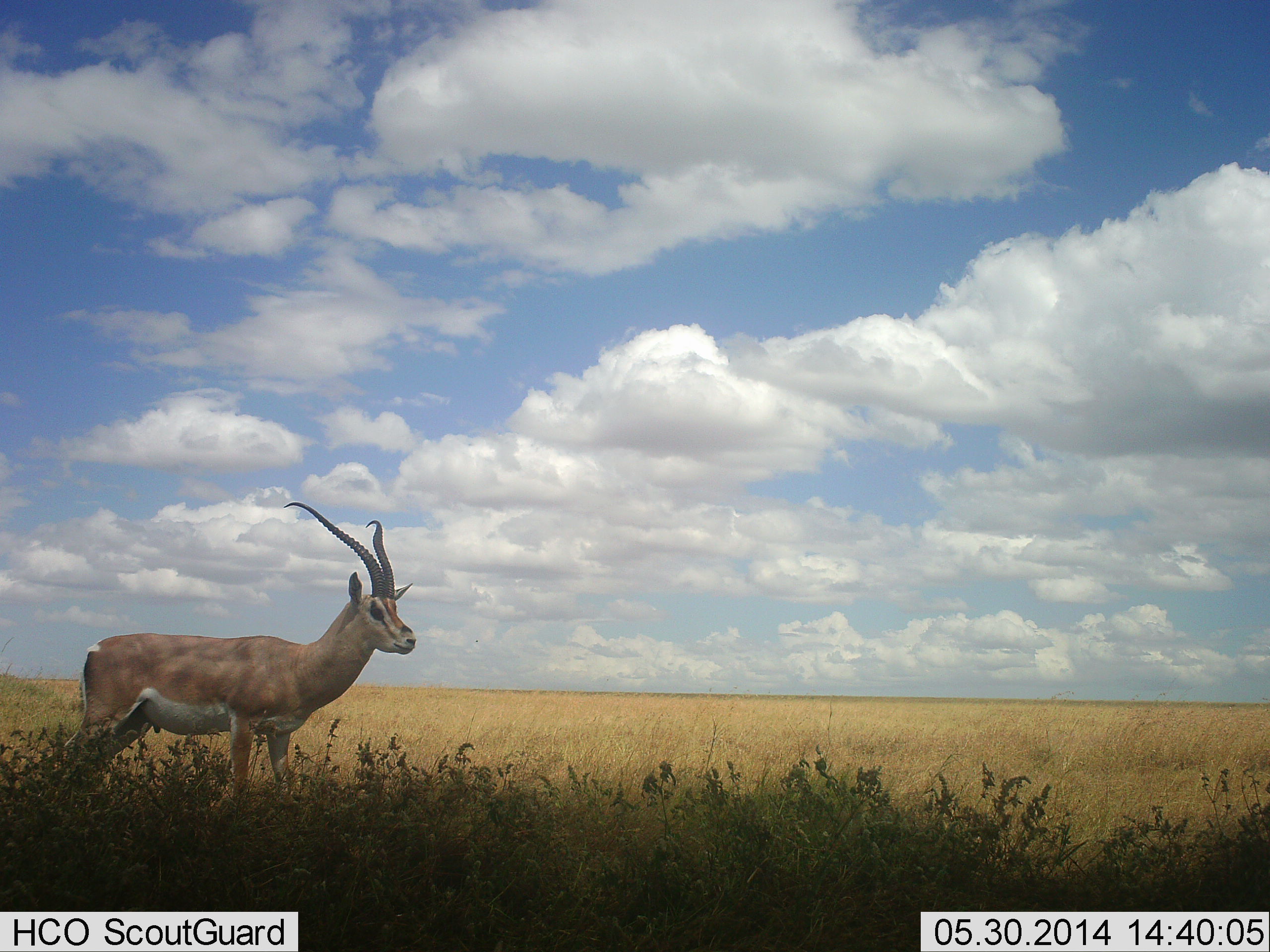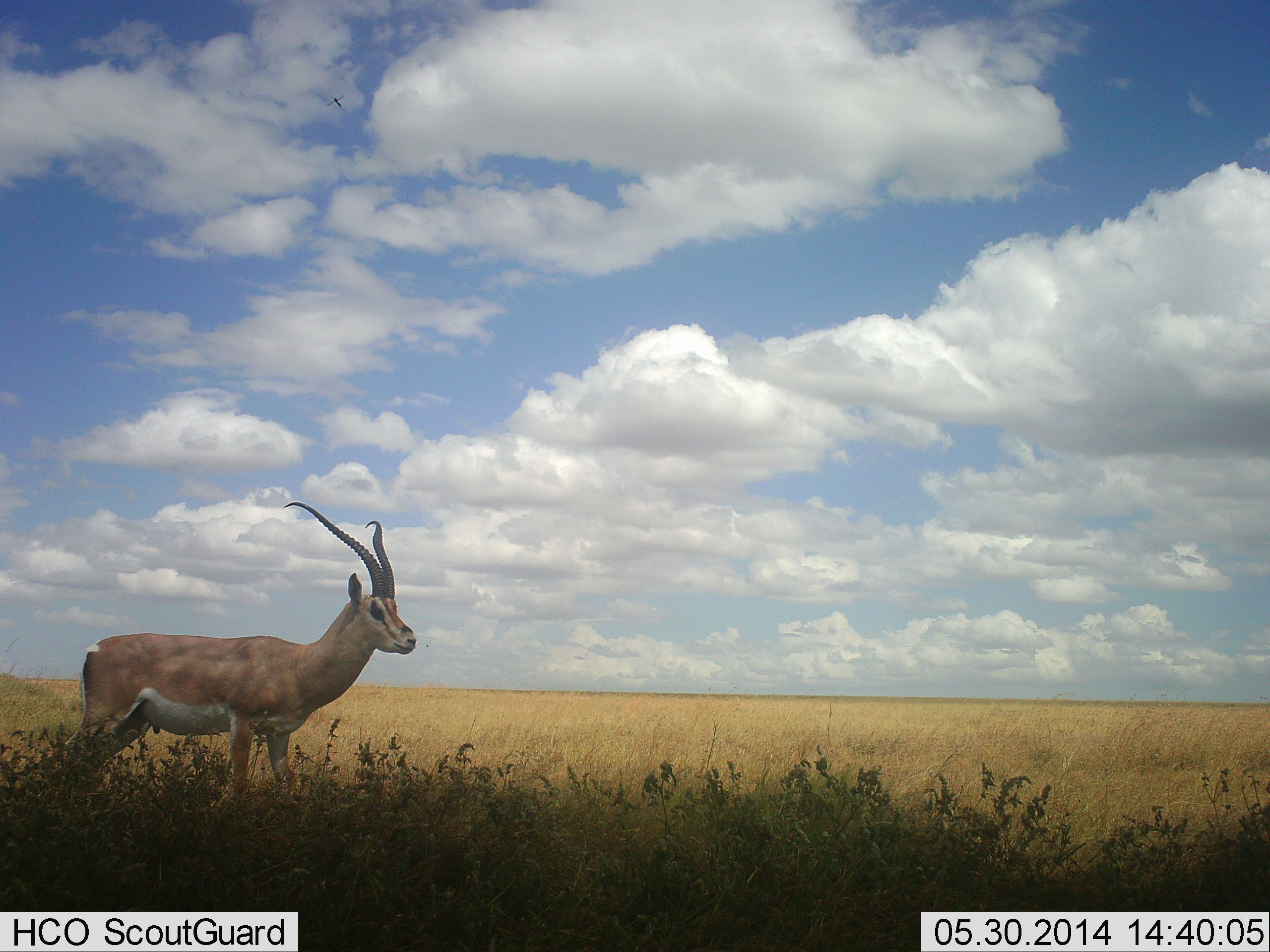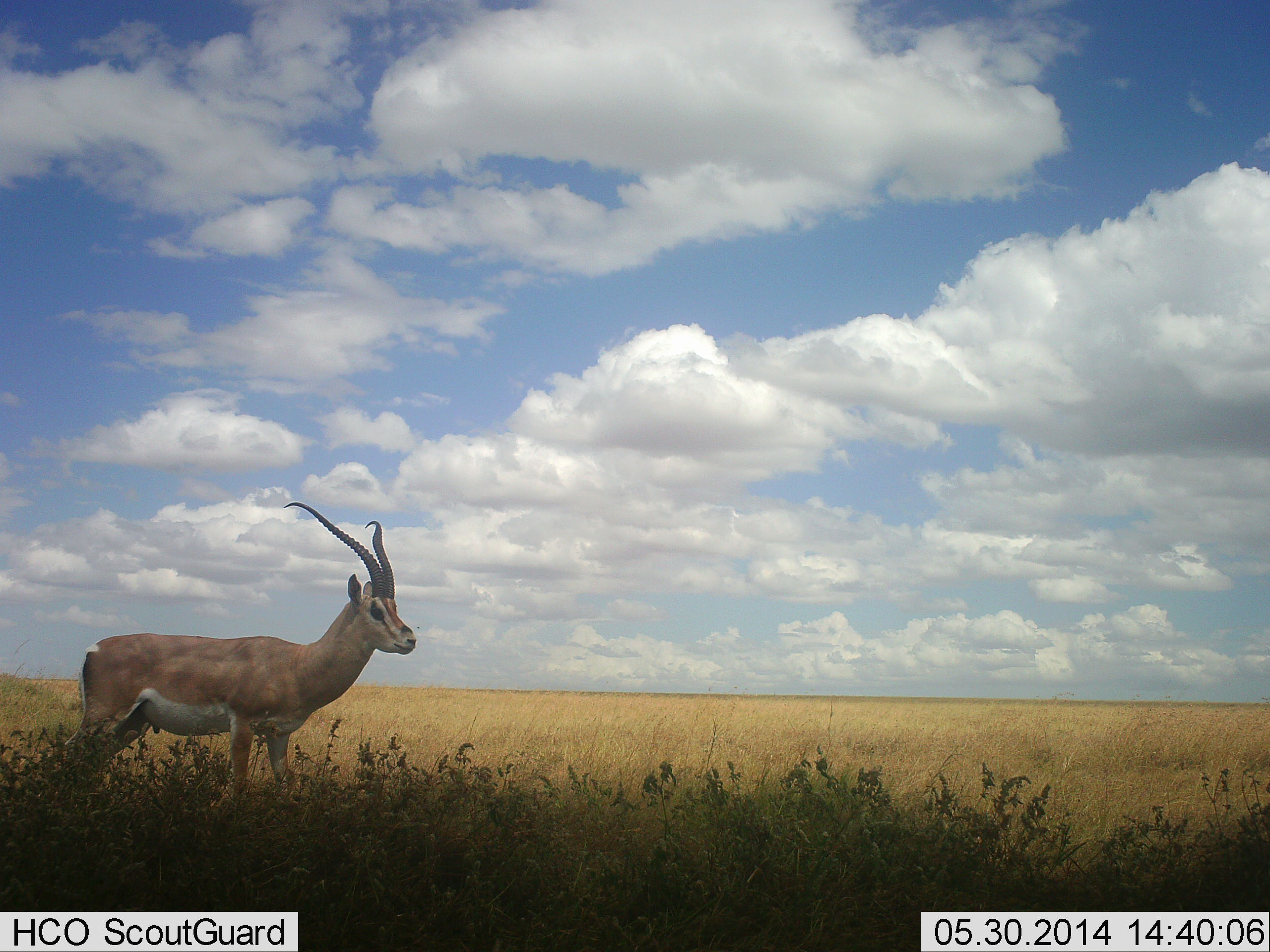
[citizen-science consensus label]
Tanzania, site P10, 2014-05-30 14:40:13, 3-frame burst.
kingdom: Animalia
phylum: Chordata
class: Mammalia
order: Artiodactyla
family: Bovidae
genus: Nanger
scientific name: Nanger granti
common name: grant's gazelle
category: gazellegrants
Gazellegrants (grant's gazelle) (Nanger granti), count 1. Behavior (volunteer vote fractions): standing 100%, resting 0%, moving 0%, interacting 0%. Young present (vote fraction): 0%. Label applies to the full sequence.